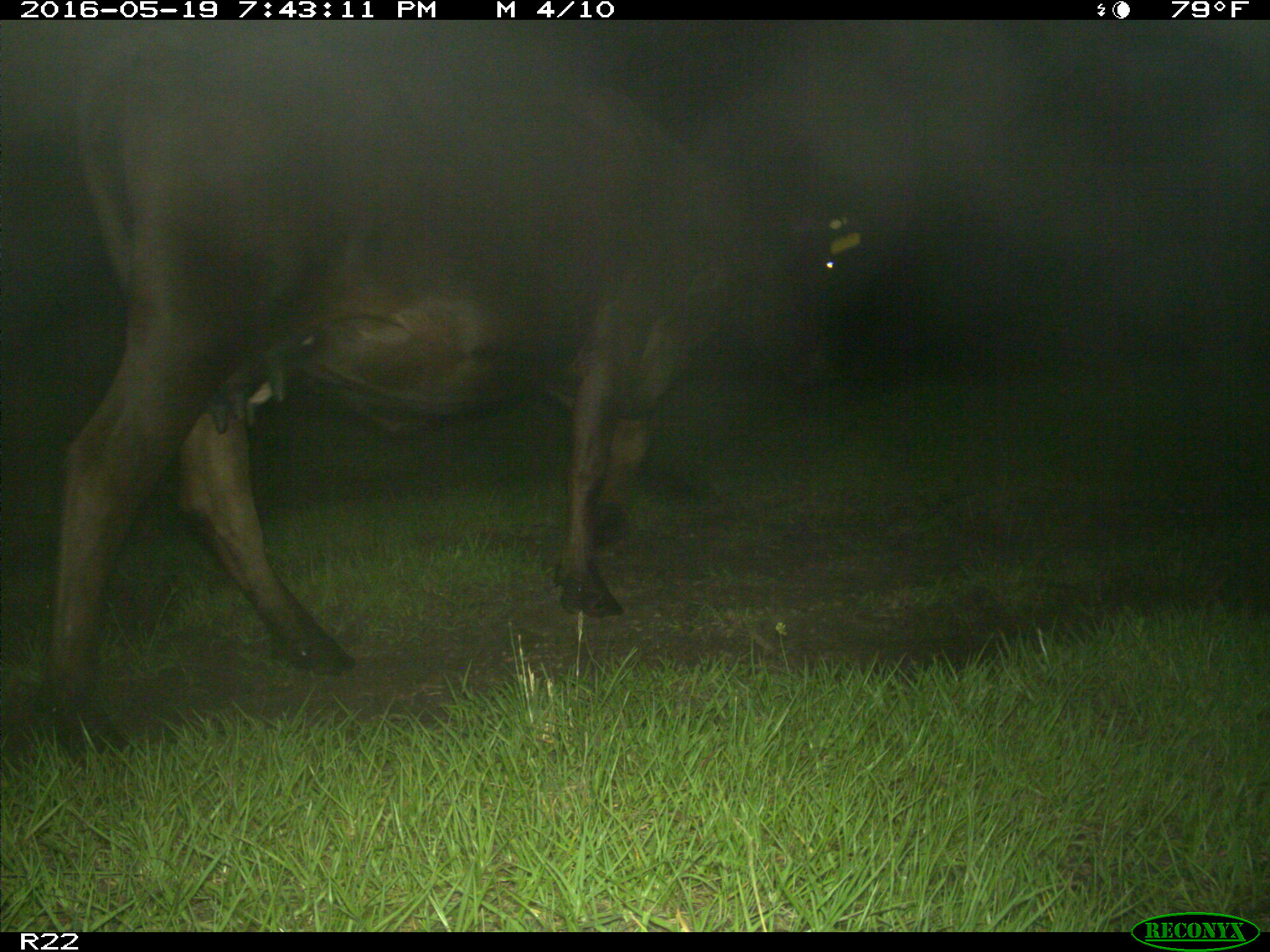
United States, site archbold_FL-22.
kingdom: Animalia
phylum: Chordata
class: Mammalia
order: Artiodactyla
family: Bovidae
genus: Bos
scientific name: Bos taurus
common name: domestic cow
Bos taurus (domestic cow).